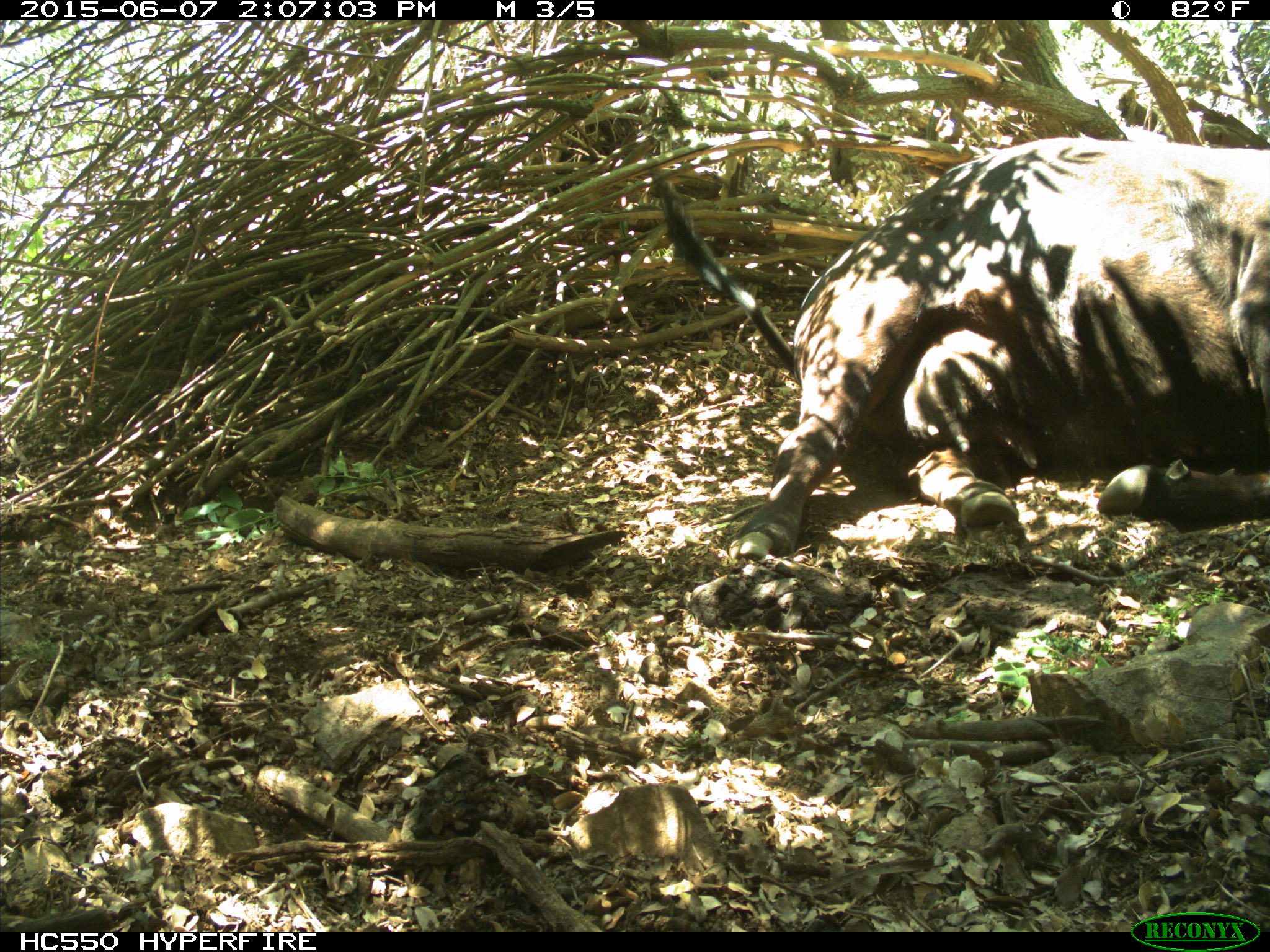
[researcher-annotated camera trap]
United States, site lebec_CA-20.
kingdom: Animalia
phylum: Chordata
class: Mammalia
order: Artiodactyla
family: Bovidae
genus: Bos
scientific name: Bos taurus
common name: domestic cow